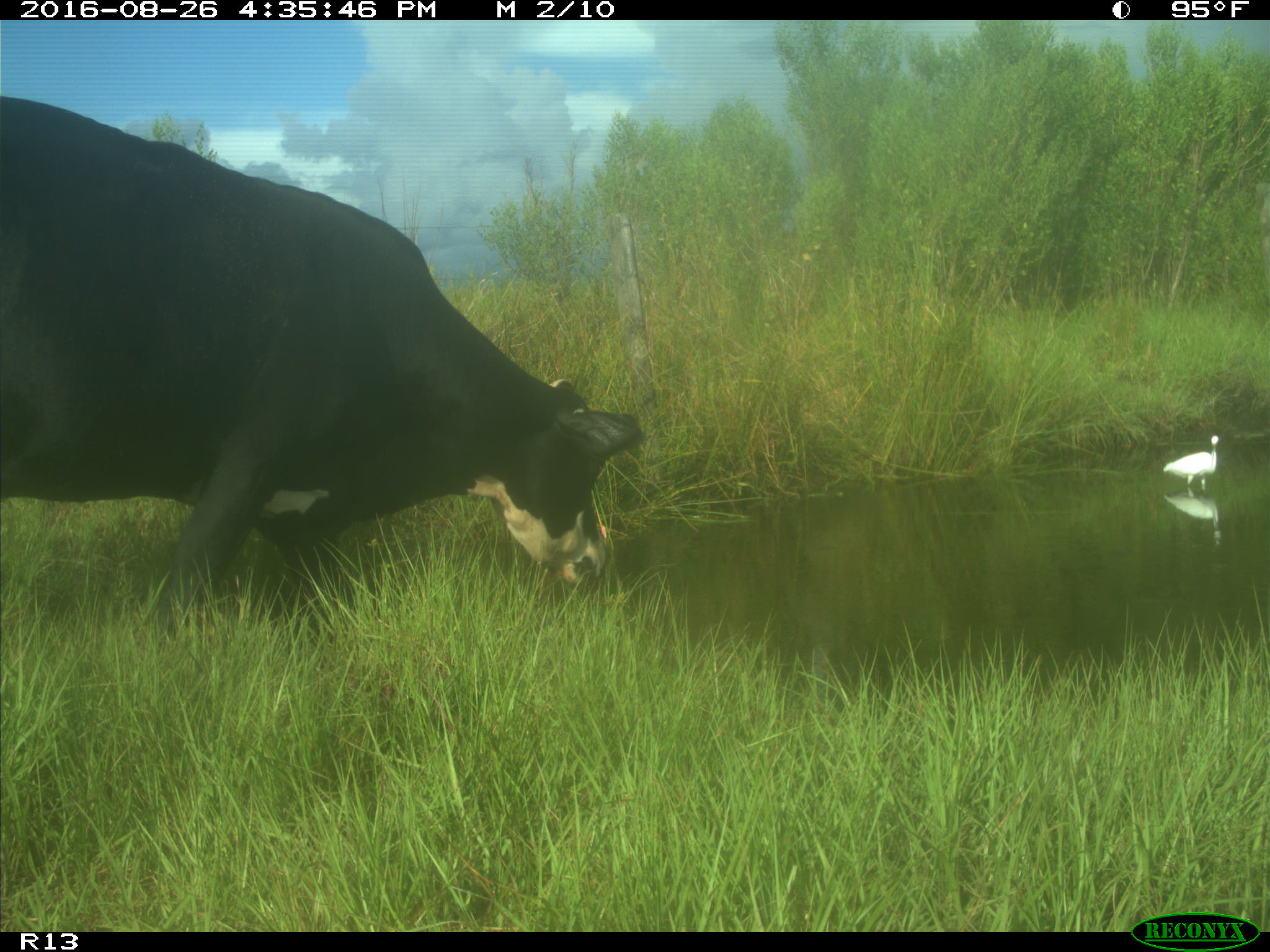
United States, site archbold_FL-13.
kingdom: Animalia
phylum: Chordata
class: Mammalia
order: Artiodactyla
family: Bovidae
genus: Bos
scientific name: Bos taurus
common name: domestic cow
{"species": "Bos taurus (domestic cow)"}